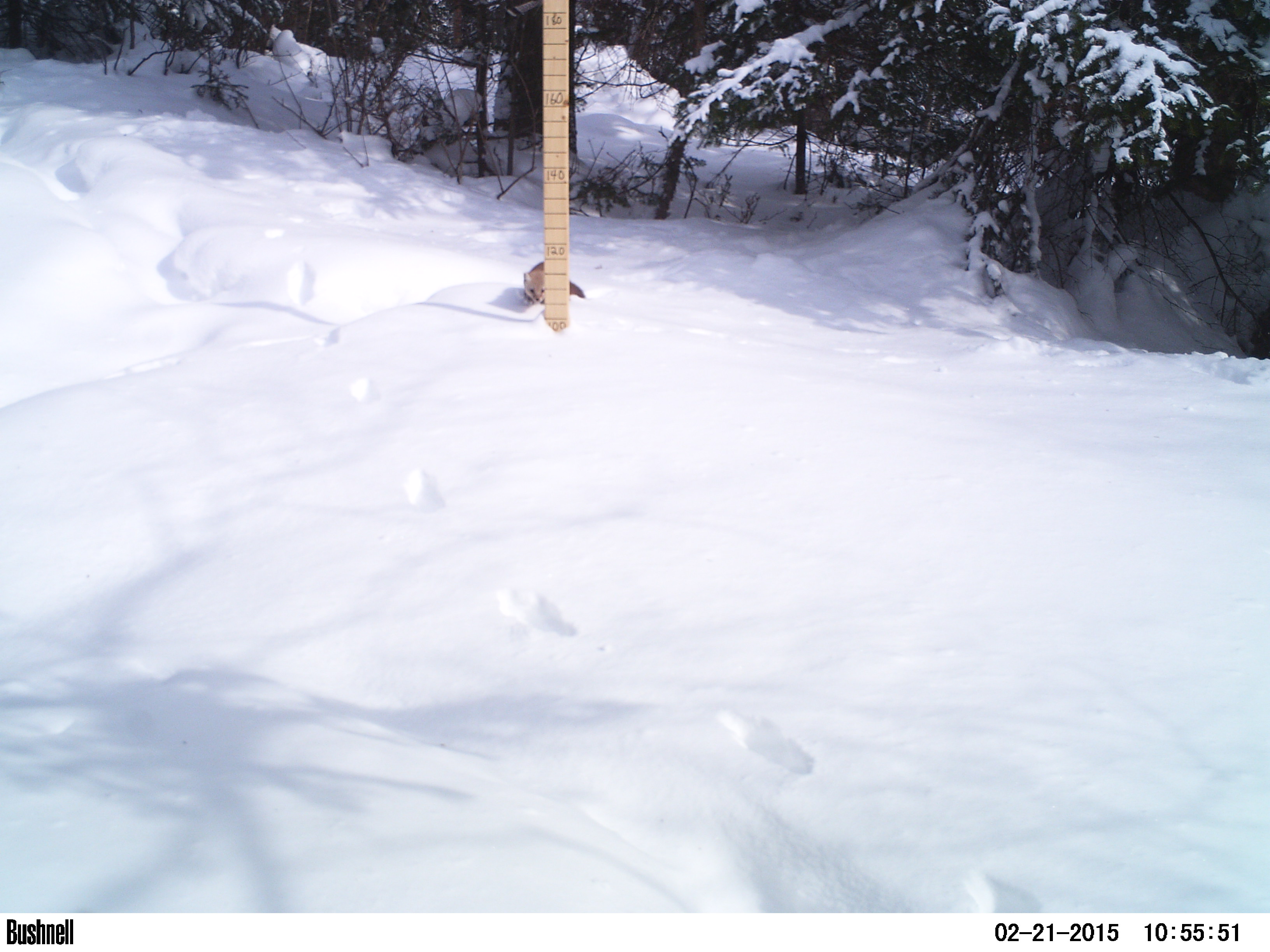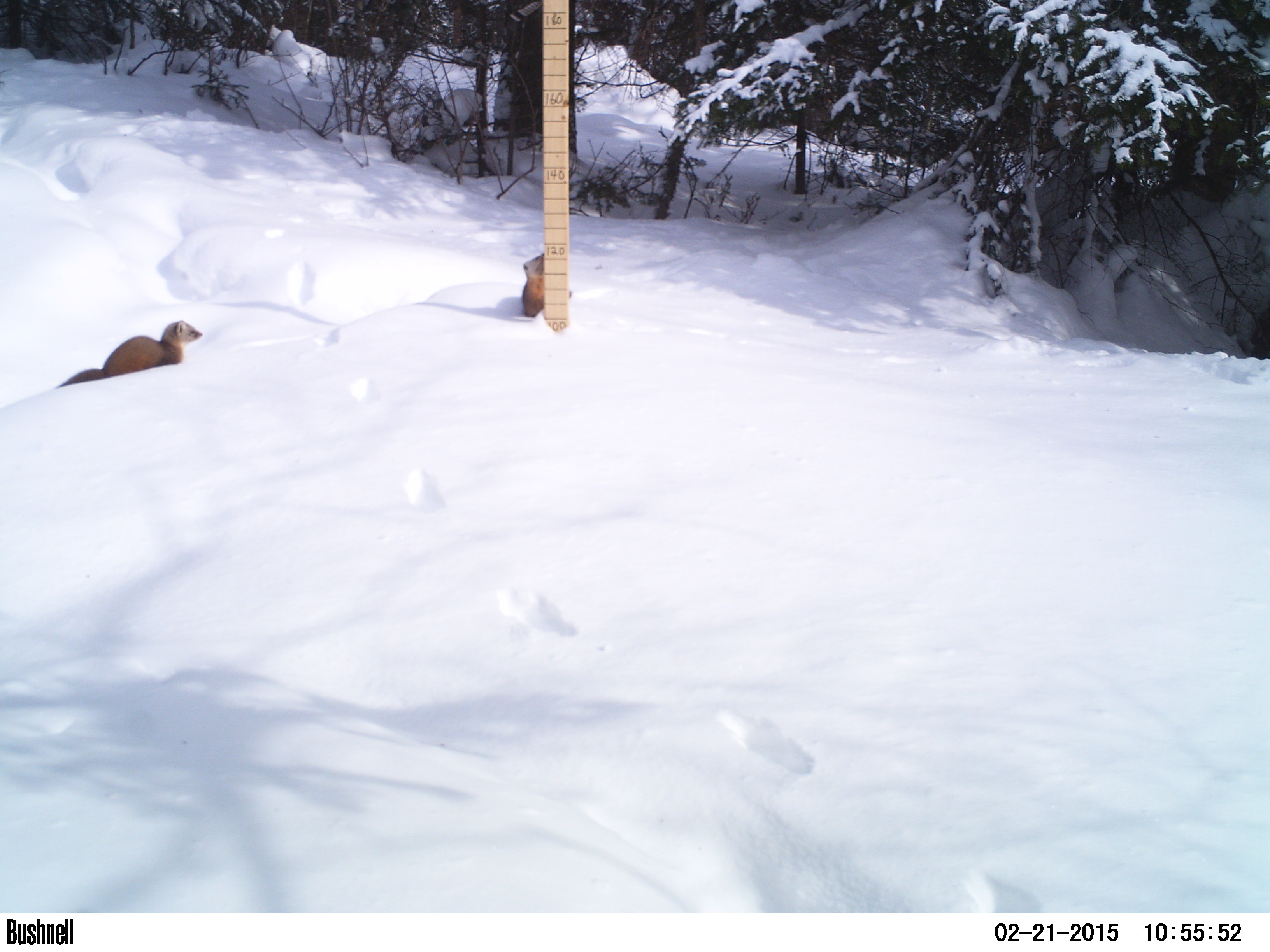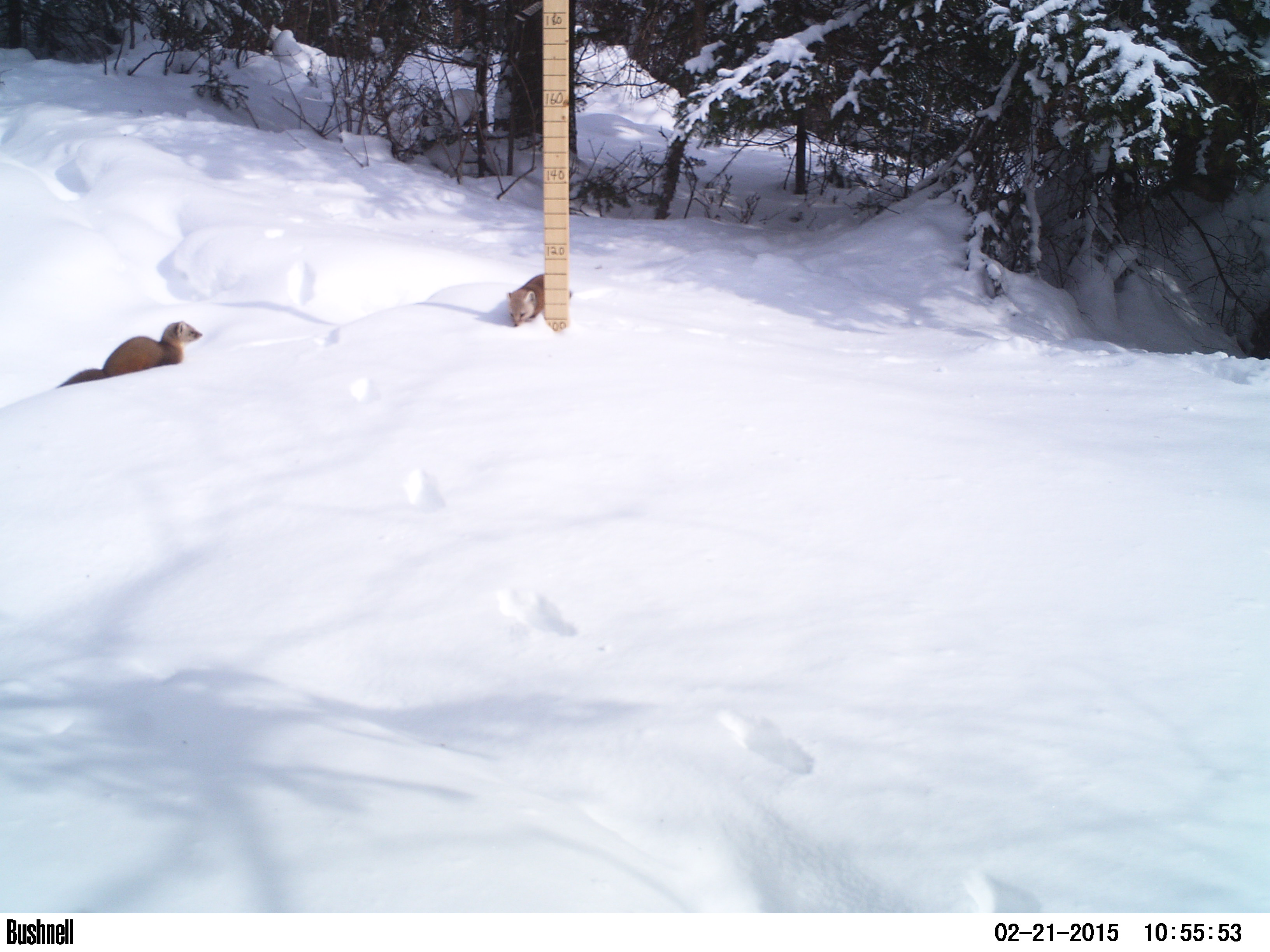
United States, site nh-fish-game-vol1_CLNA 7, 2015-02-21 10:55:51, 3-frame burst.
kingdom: Animalia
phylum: Chordata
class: Mammalia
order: Carnivora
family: Mustelidae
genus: Martes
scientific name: Martes americana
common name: american marten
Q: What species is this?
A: American marten (Martes americana).